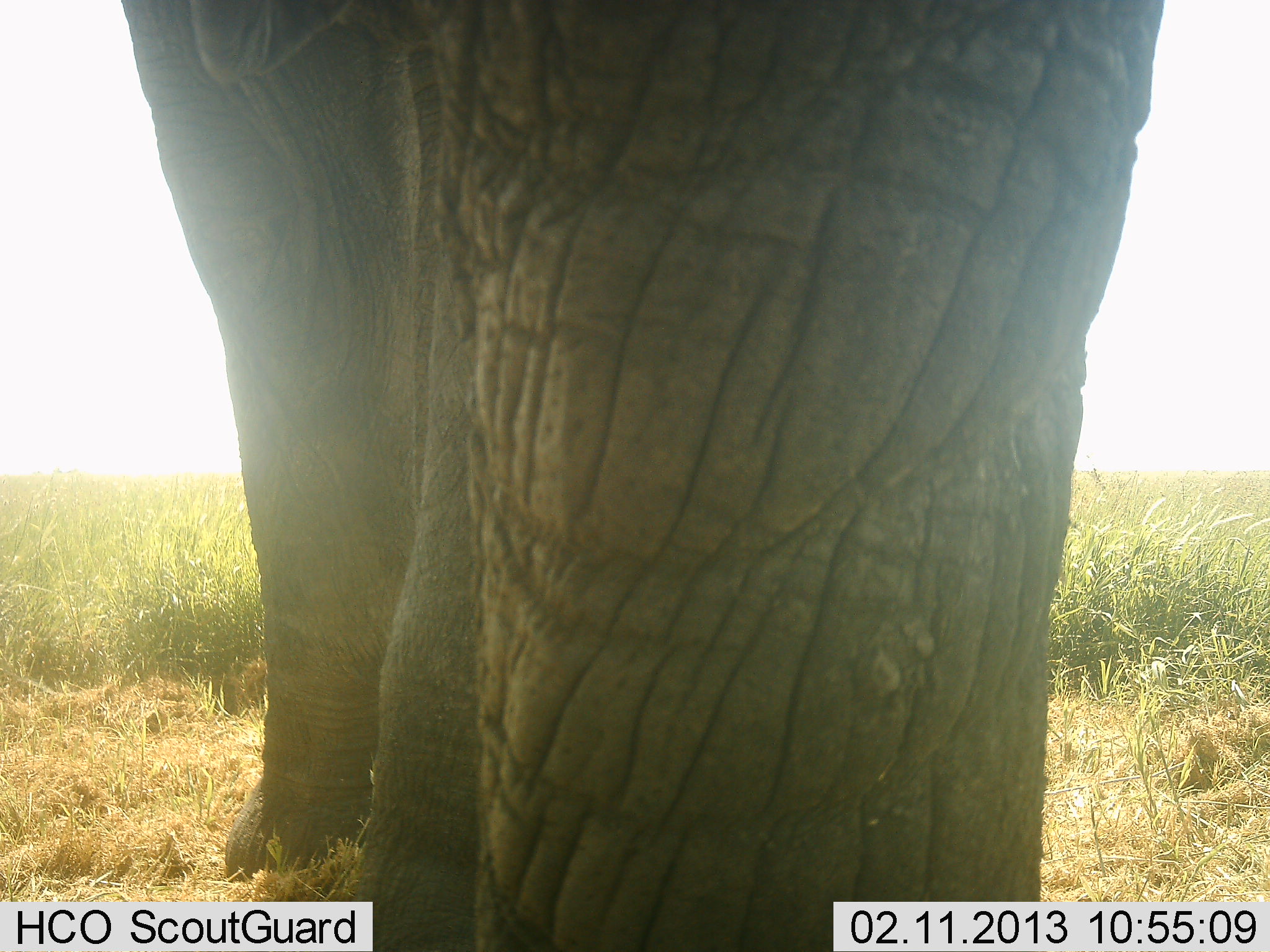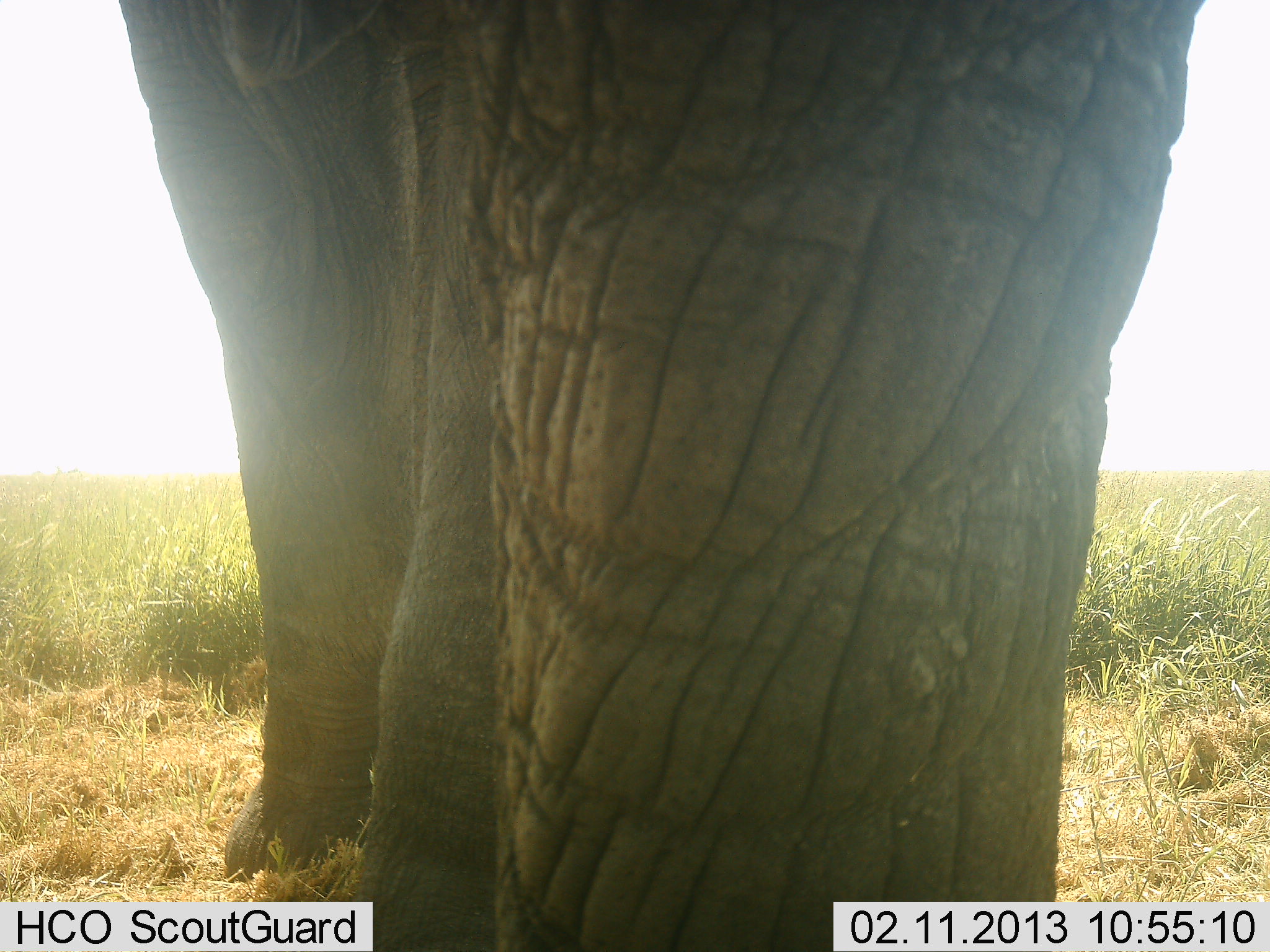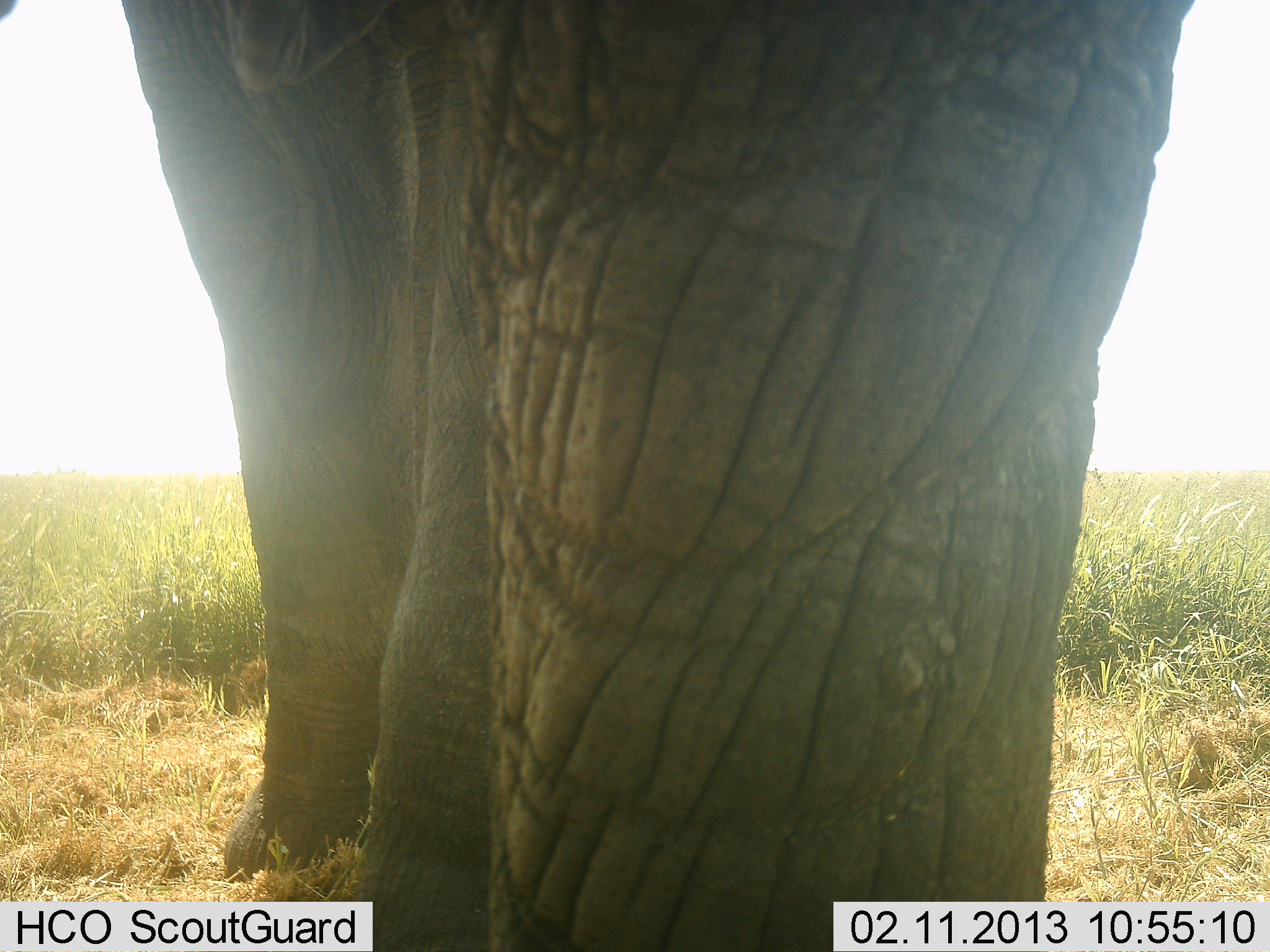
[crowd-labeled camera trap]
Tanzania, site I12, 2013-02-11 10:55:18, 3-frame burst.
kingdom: Animalia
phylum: Chordata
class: Mammalia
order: Proboscidea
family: Elephantidae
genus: Loxodonta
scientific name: Loxodonta africana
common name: african bush elephant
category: elephant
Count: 1.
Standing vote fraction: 95%.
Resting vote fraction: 0%.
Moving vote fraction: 0%.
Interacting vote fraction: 0%.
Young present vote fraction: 0%.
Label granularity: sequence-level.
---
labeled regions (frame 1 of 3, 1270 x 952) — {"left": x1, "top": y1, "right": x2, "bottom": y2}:
animal: {"left": 122, "top": 0, "right": 1165, "bottom": 951}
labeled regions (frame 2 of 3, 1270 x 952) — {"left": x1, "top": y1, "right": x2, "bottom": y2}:
animal: {"left": 118, "top": 1, "right": 1206, "bottom": 952}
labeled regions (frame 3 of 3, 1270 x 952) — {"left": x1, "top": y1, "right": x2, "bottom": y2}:
animal: {"left": 119, "top": 0, "right": 1195, "bottom": 951}